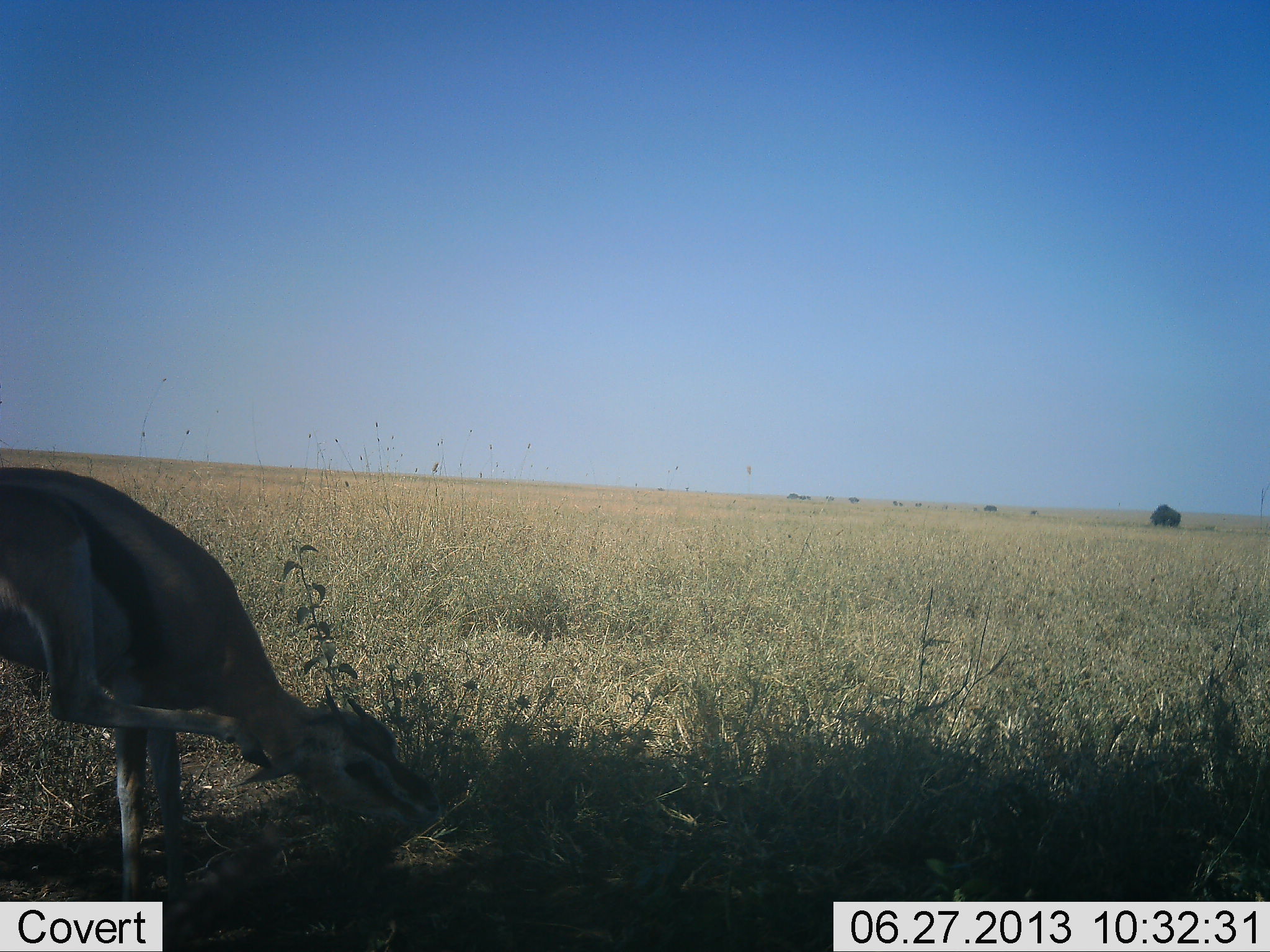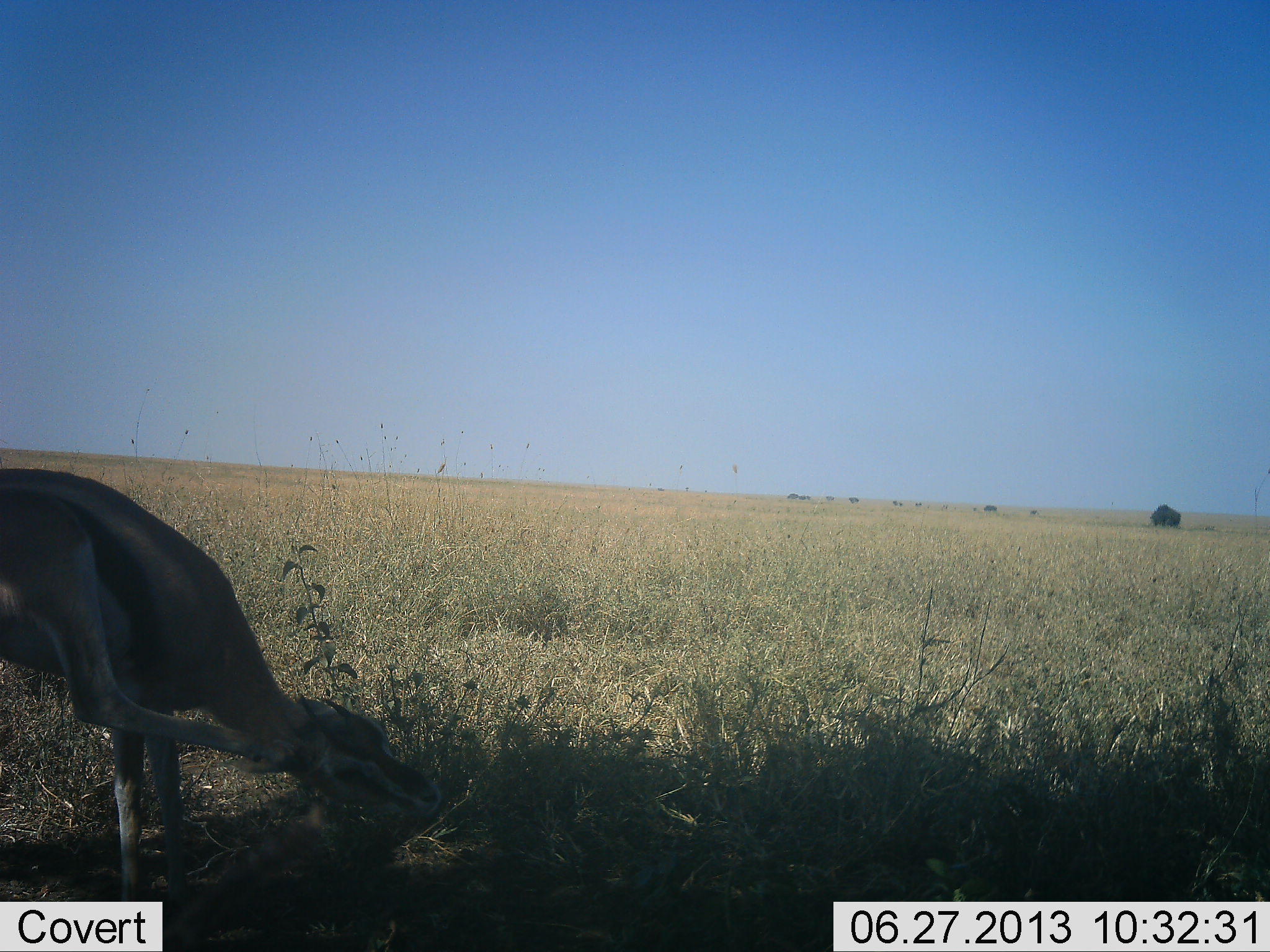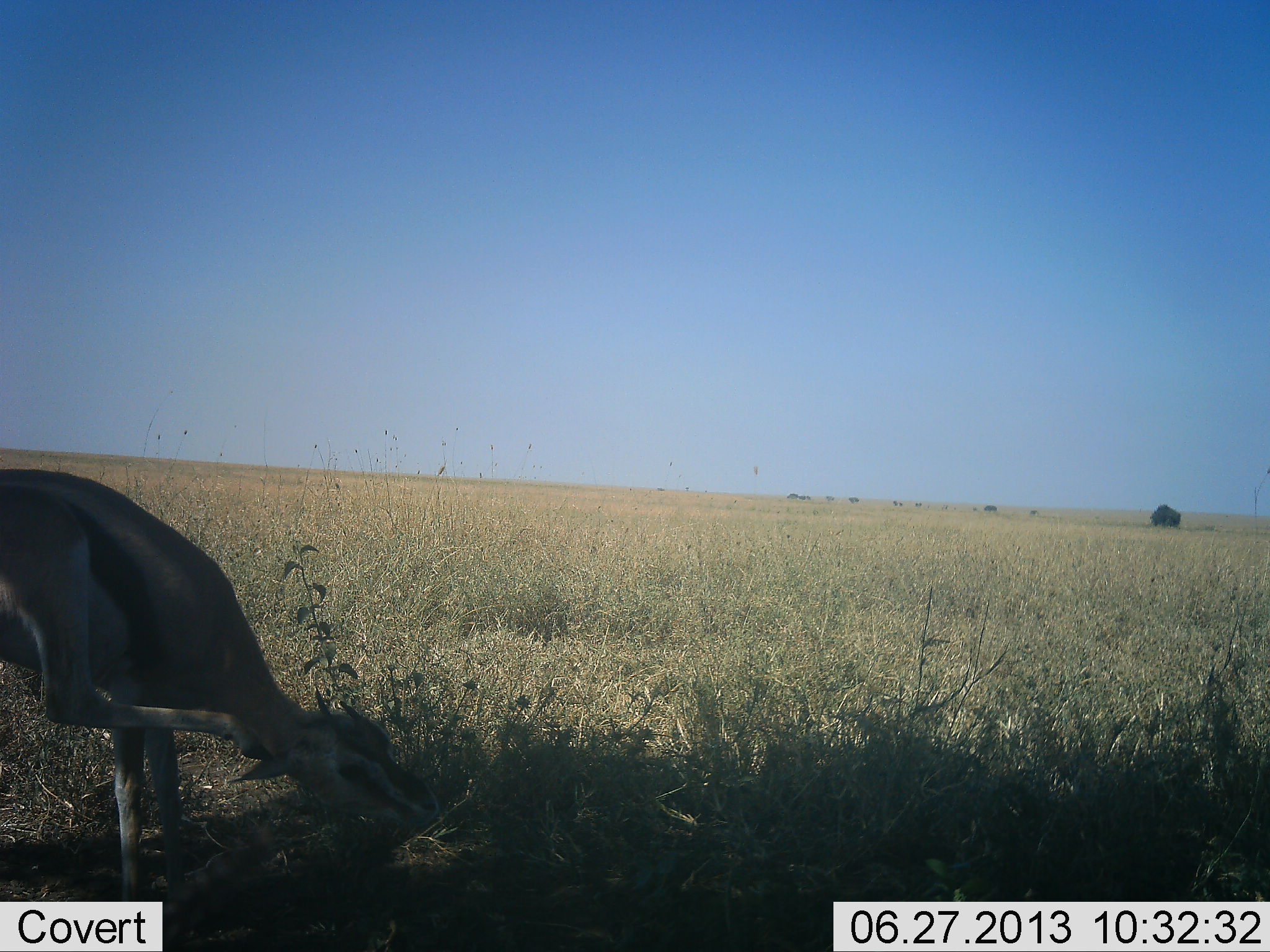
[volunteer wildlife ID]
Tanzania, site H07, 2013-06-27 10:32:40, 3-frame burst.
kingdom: Animalia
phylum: Chordata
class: Mammalia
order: Artiodactyla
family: Bovidae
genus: Eudorcas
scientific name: Eudorcas thomsonii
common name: thomson's gazelle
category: gazellethomsons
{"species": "gazellethomsons (thomson's gazelle) (Eudorcas thomsonii)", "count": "1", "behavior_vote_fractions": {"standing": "78%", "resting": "0%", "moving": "11%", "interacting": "11%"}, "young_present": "0%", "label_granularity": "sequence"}